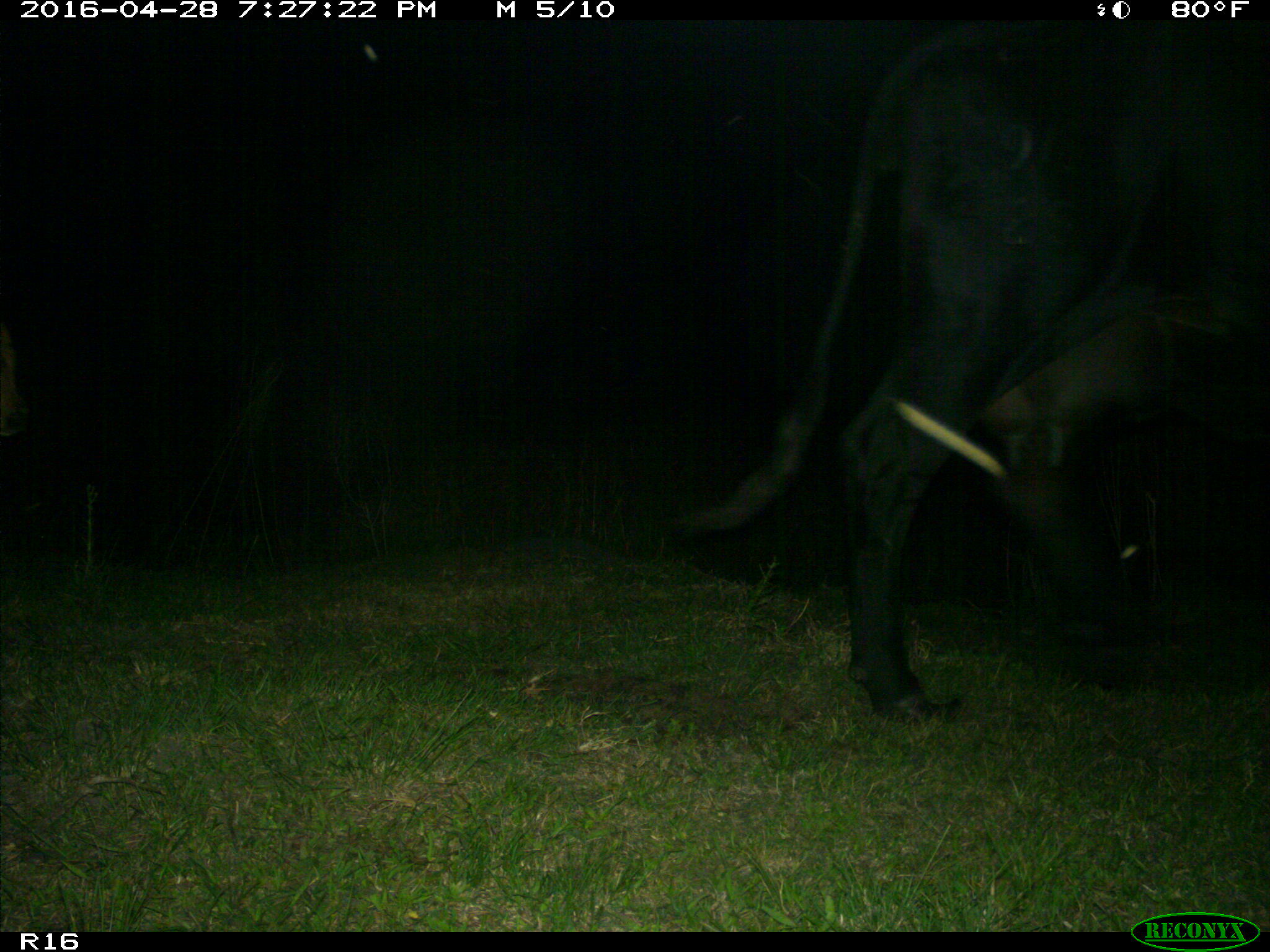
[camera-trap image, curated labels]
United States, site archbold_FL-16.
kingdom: Animalia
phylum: Chordata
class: Mammalia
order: Artiodactyla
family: Bovidae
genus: Bos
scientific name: Bos taurus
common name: domestic cow